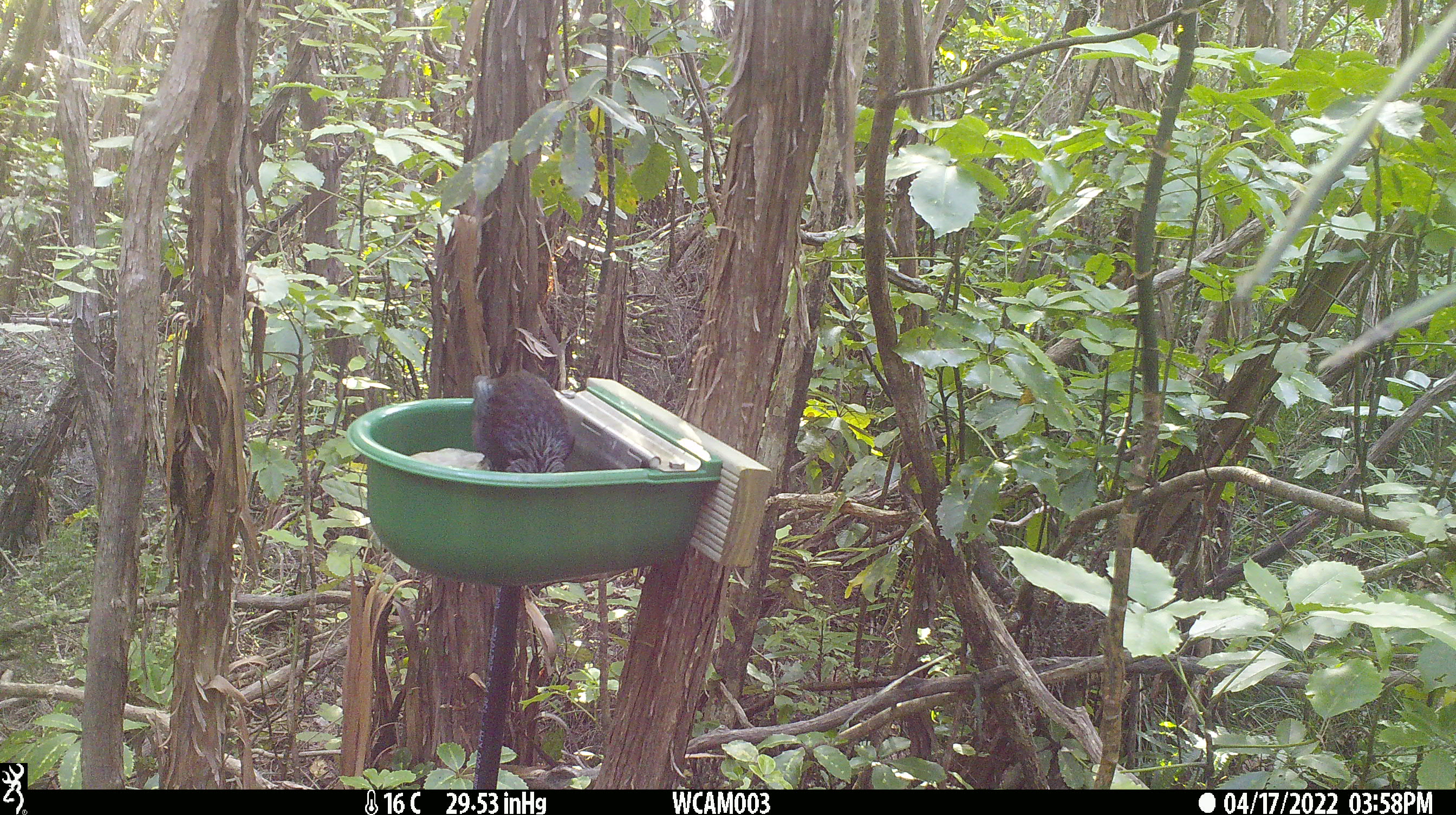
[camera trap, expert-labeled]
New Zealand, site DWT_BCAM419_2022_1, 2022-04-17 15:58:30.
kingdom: Animalia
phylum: Chordata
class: Aves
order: Passeriformes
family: Meliphagidae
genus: Prosthemadera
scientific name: Prosthemadera novaeseelandiae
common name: tui